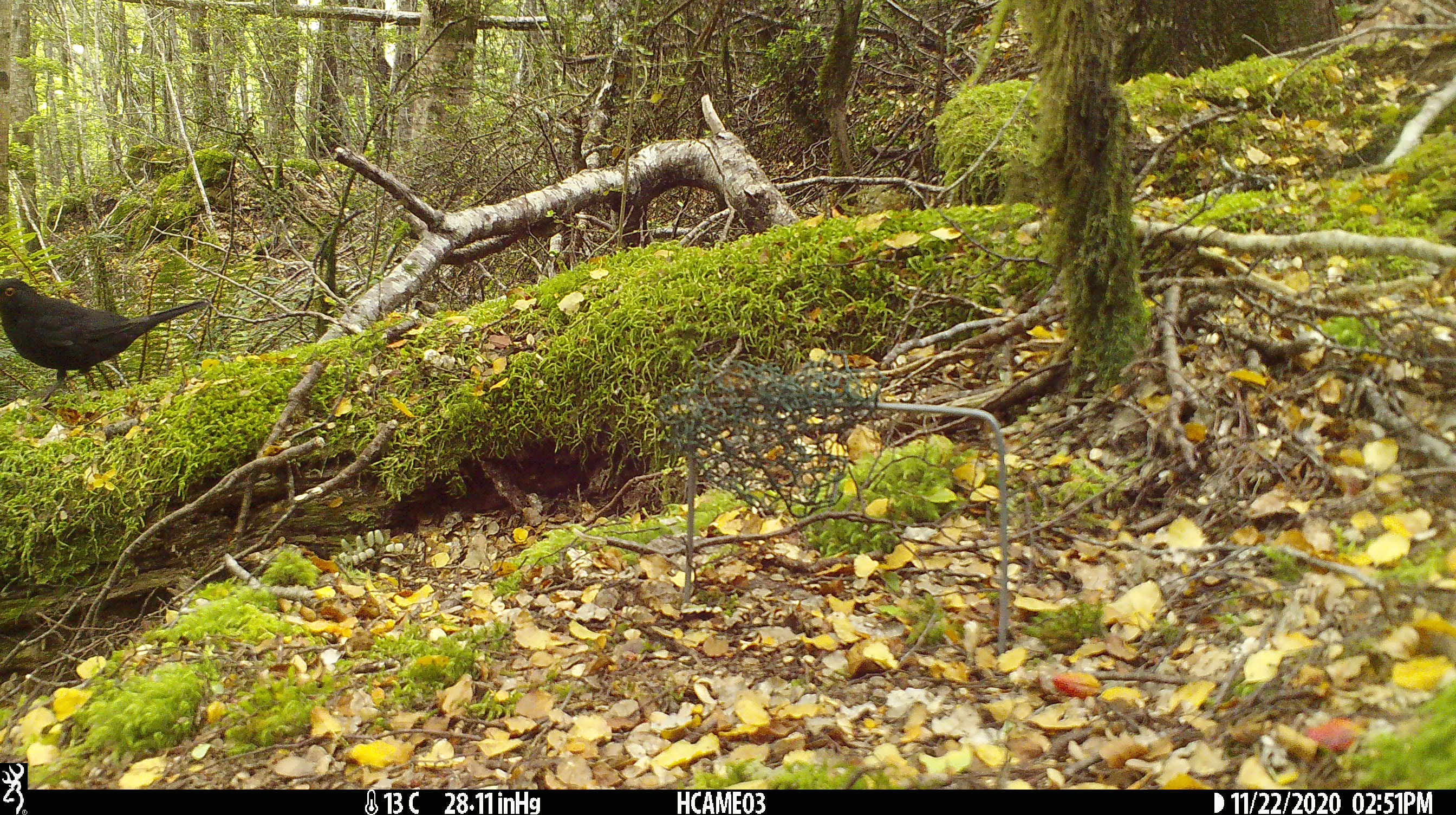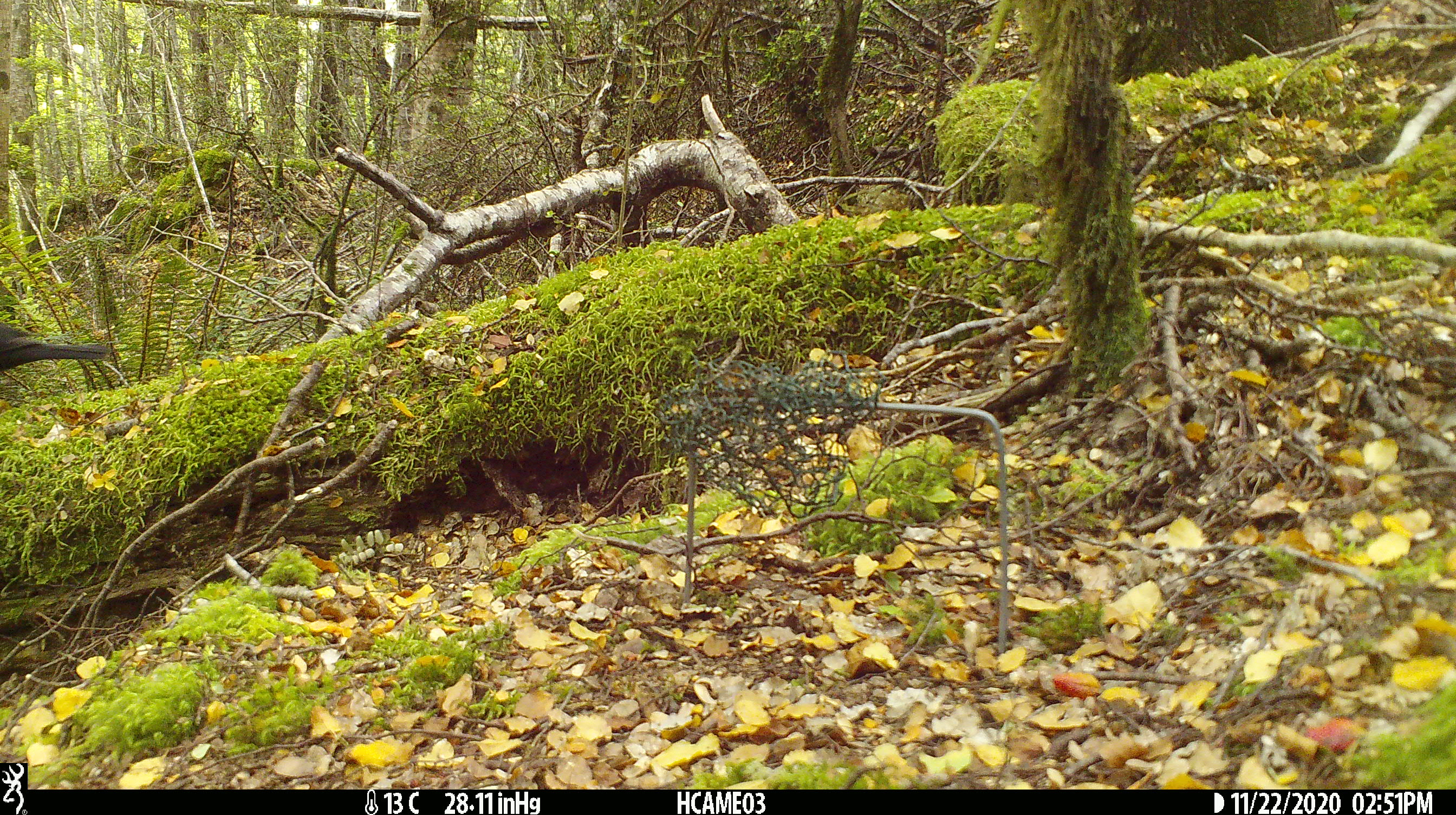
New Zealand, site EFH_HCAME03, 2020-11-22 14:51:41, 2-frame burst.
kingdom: Animalia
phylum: Chordata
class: Aves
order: Passeriformes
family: Turdidae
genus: Turdus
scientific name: Turdus merula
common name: eurasian blackbird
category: blackbird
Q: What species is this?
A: Blackbird (eurasian blackbird) (Turdus merula).